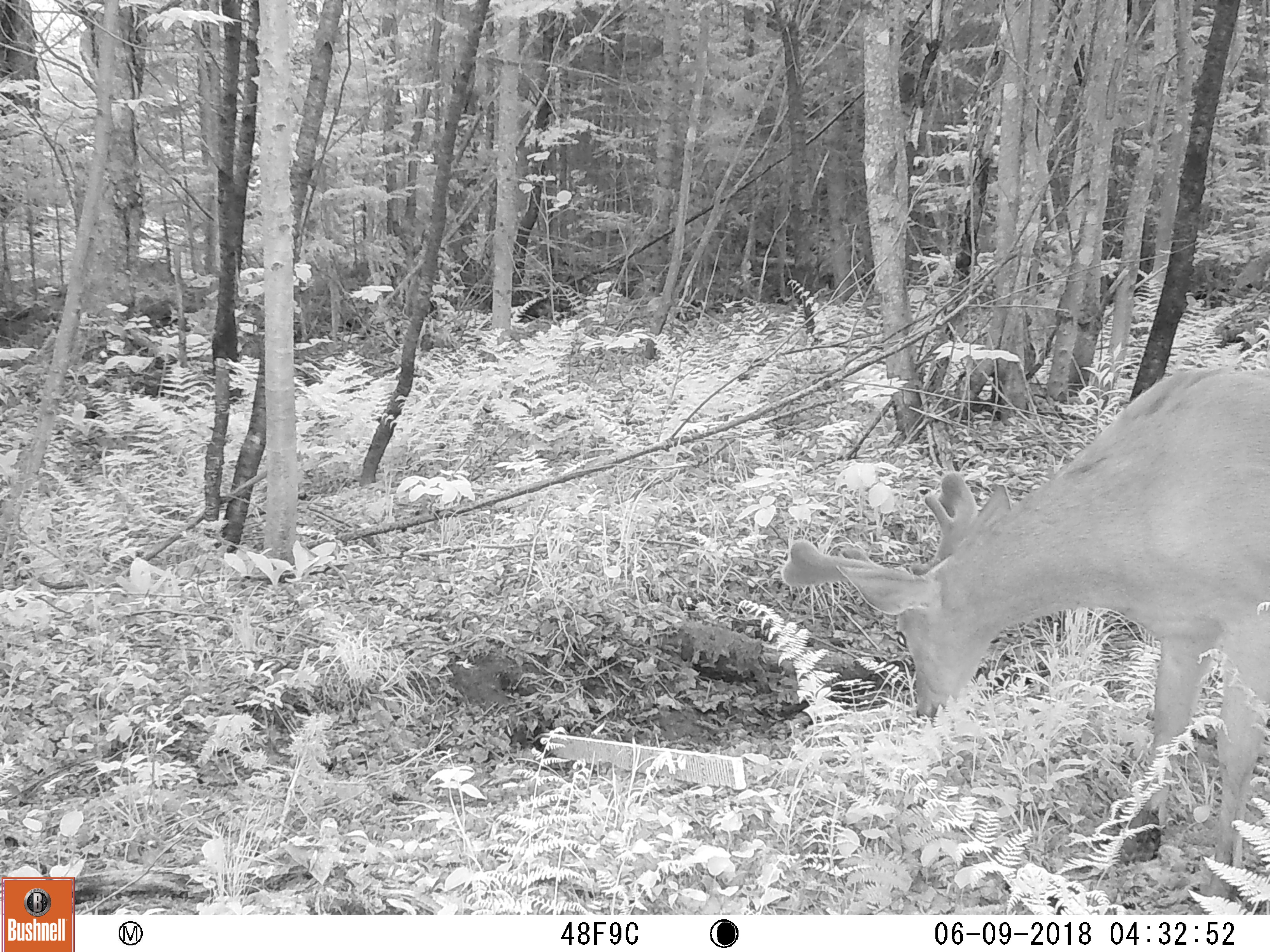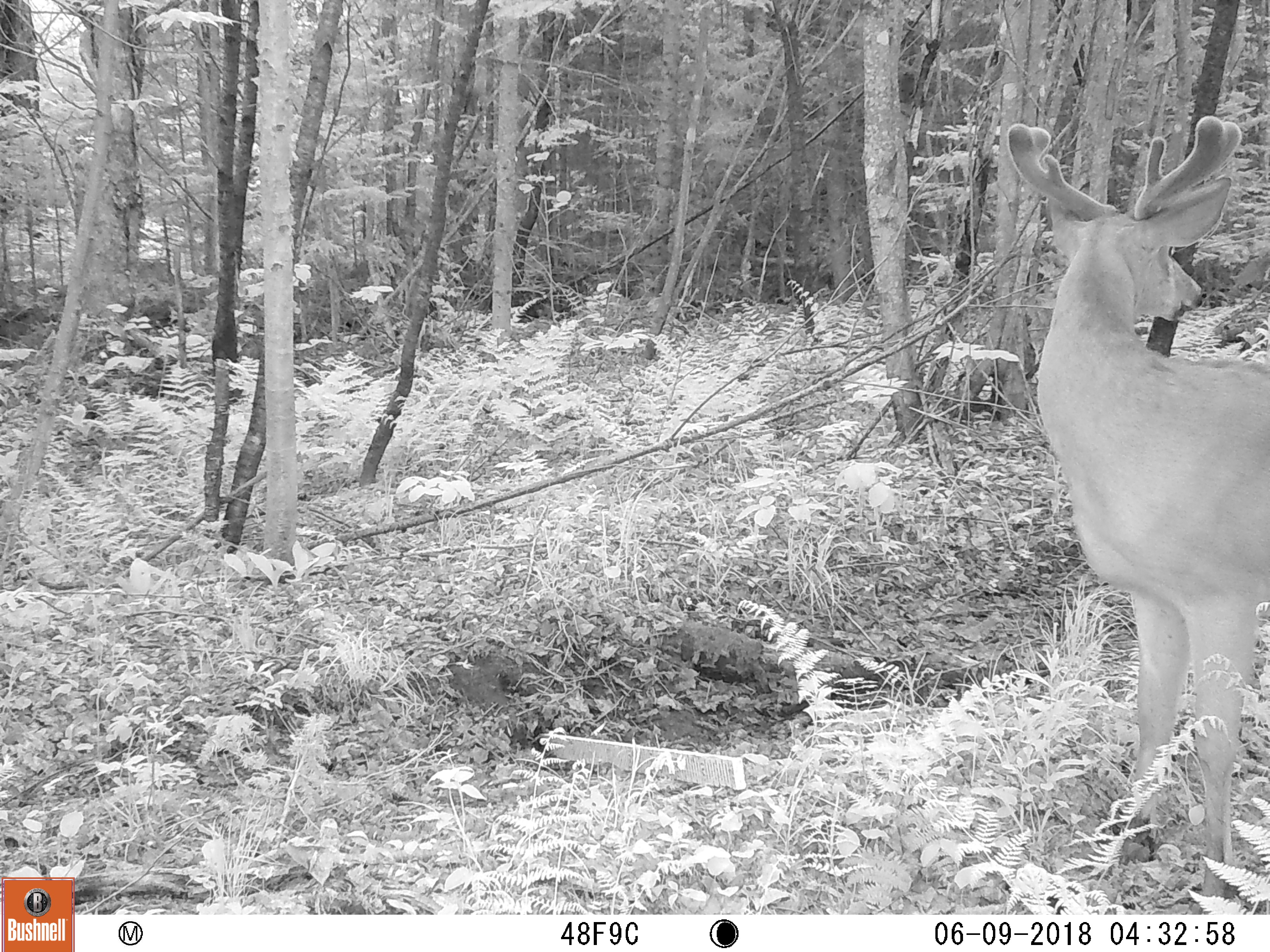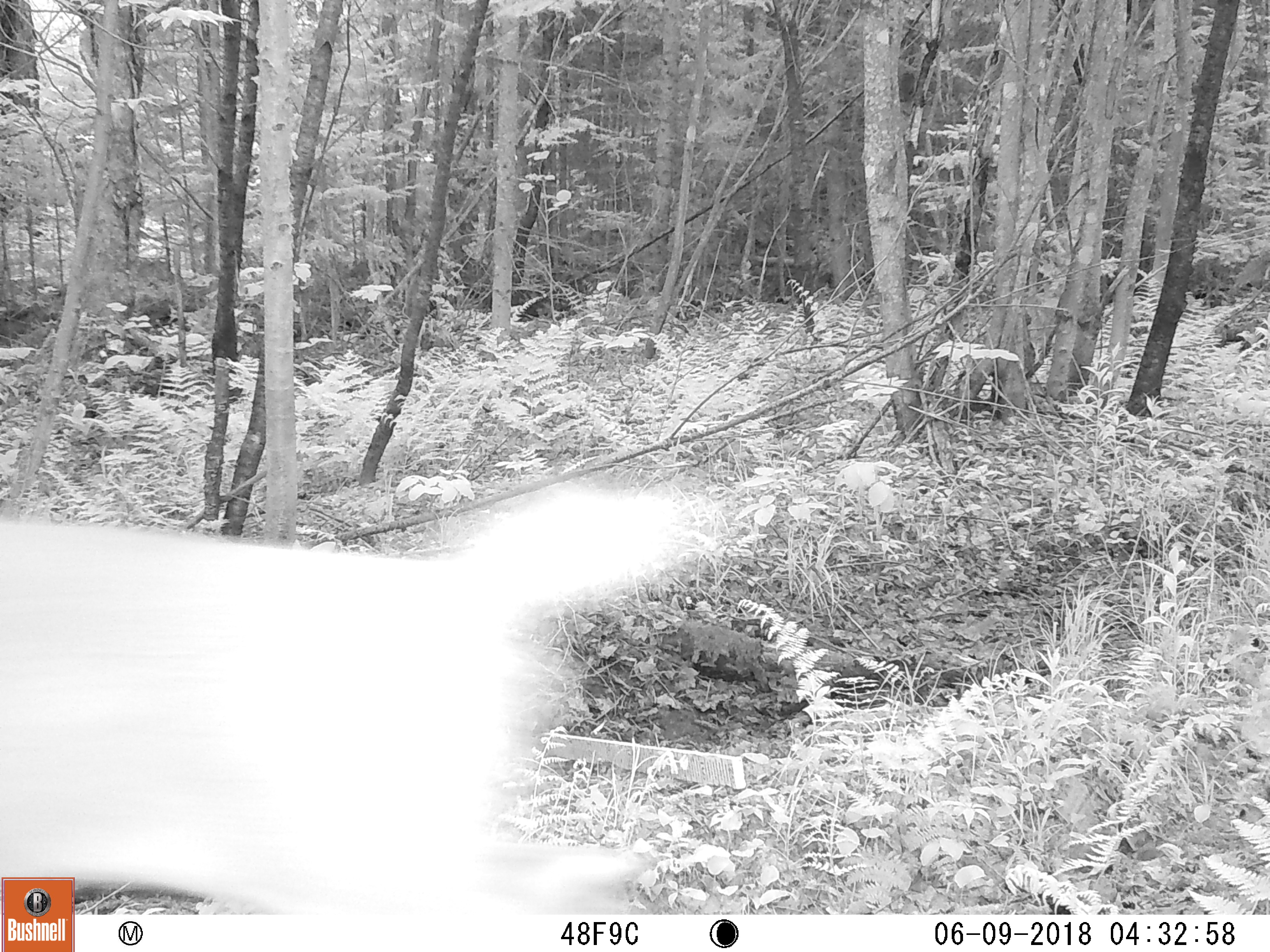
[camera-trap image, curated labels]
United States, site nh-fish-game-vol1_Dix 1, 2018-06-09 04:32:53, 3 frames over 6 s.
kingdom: Animalia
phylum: Chordata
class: Mammalia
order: Artiodactyla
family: Cervidae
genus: Odocoileus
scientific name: Odocoileus virginianus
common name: white-tailed deer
White-tailed deer (Odocoileus virginianus).